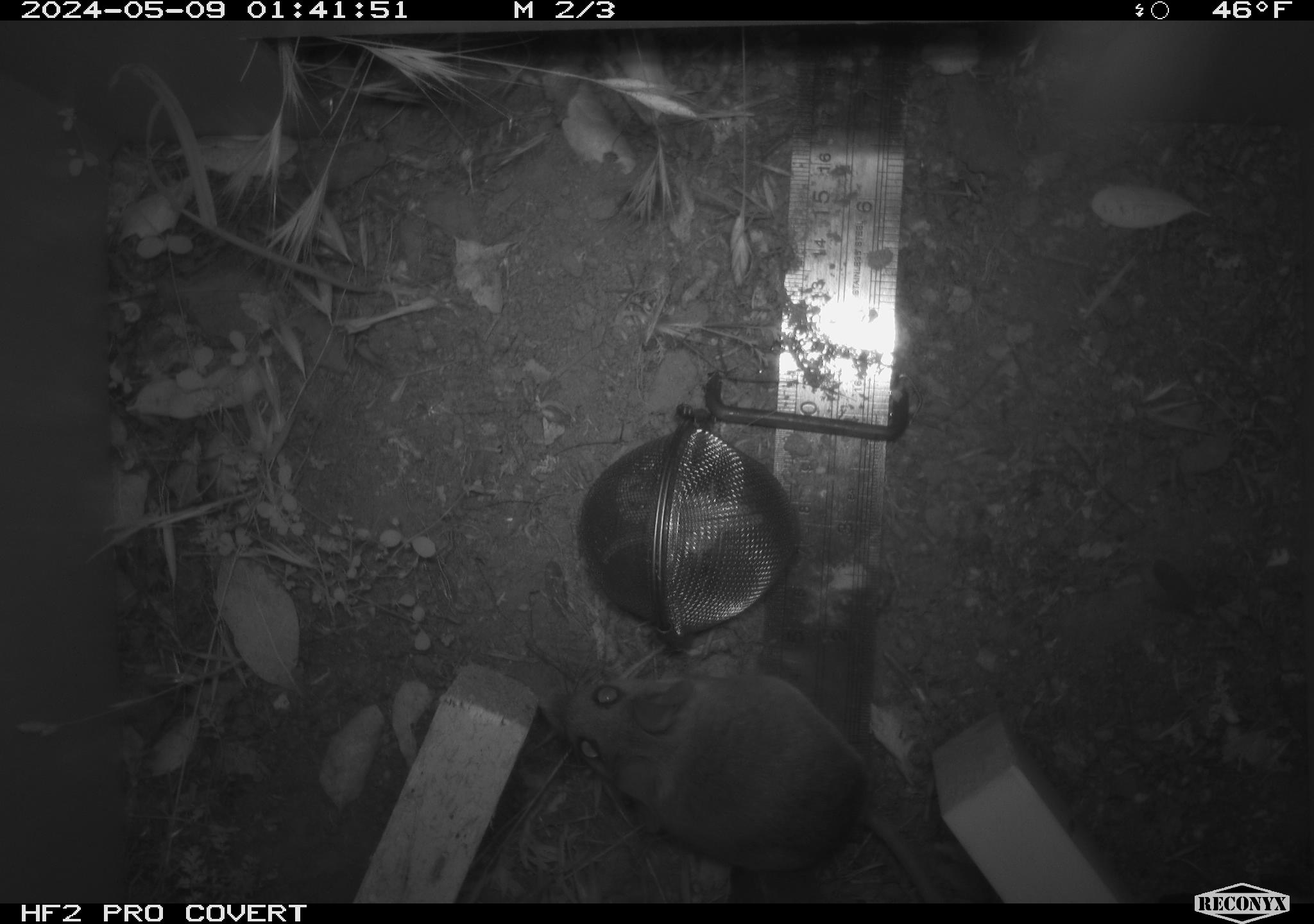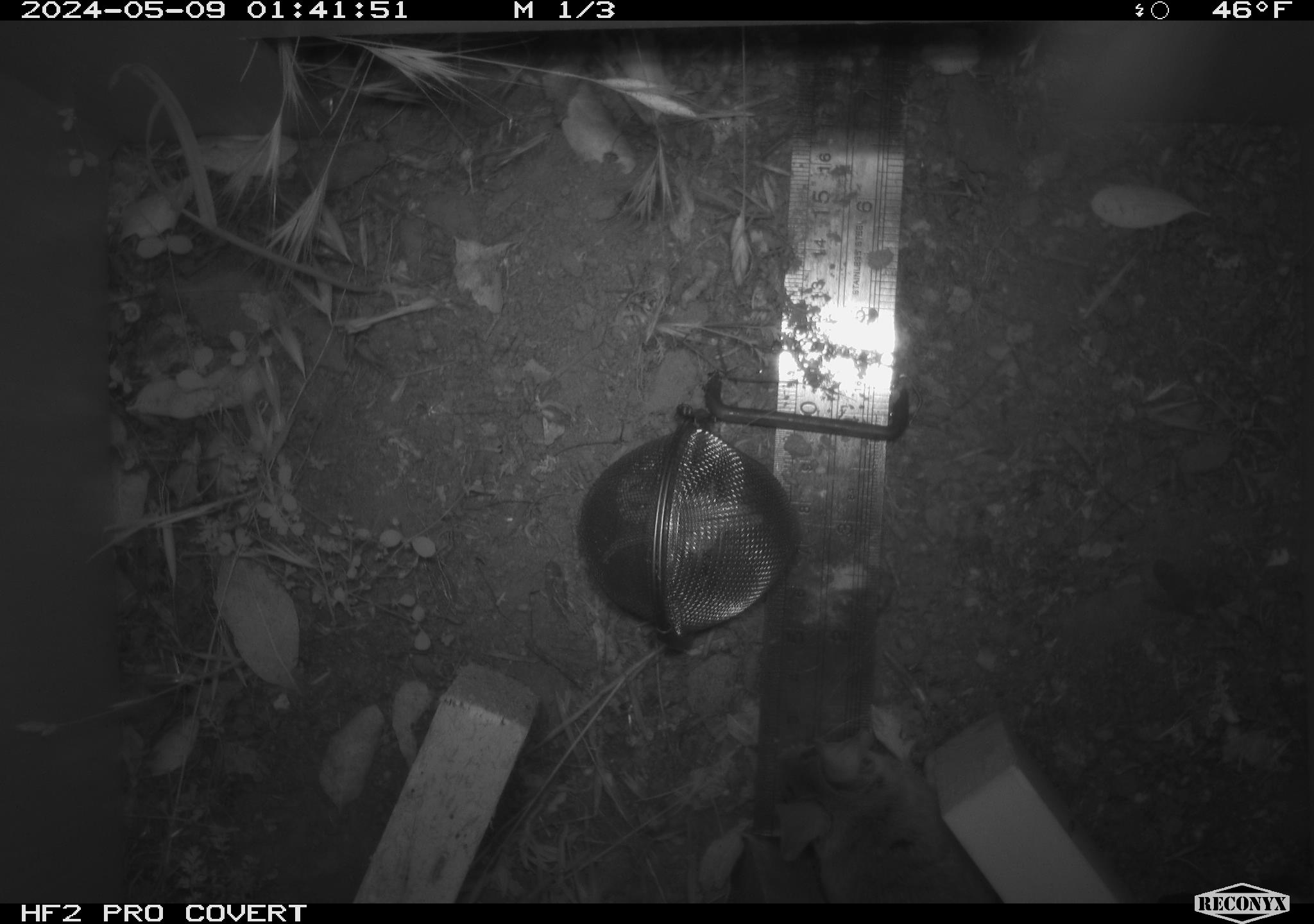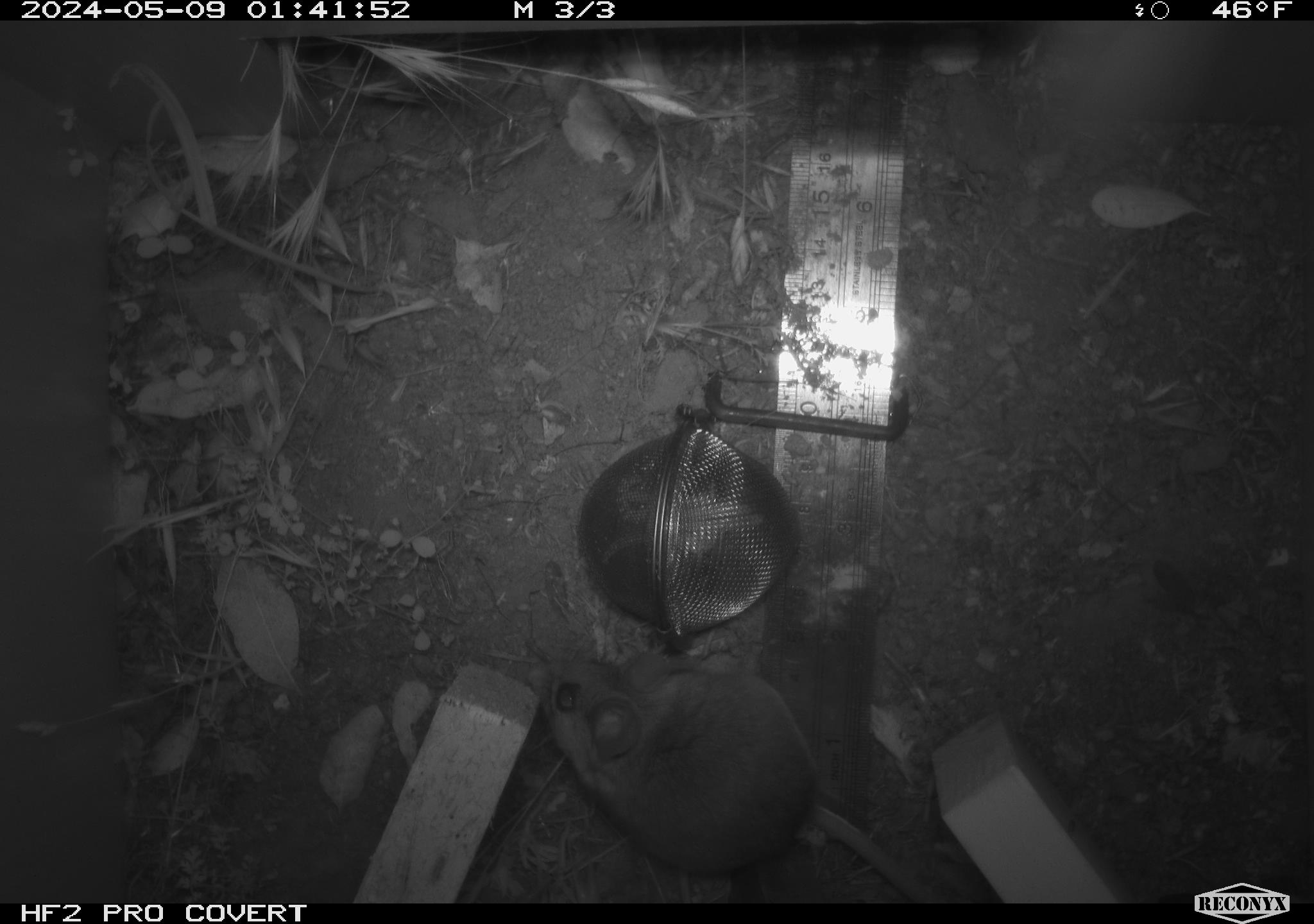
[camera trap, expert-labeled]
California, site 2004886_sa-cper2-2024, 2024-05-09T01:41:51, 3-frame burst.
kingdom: Animalia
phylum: Chordata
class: Mammalia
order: Rodentia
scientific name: Rodentia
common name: rodent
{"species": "rodent (Rodentia)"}